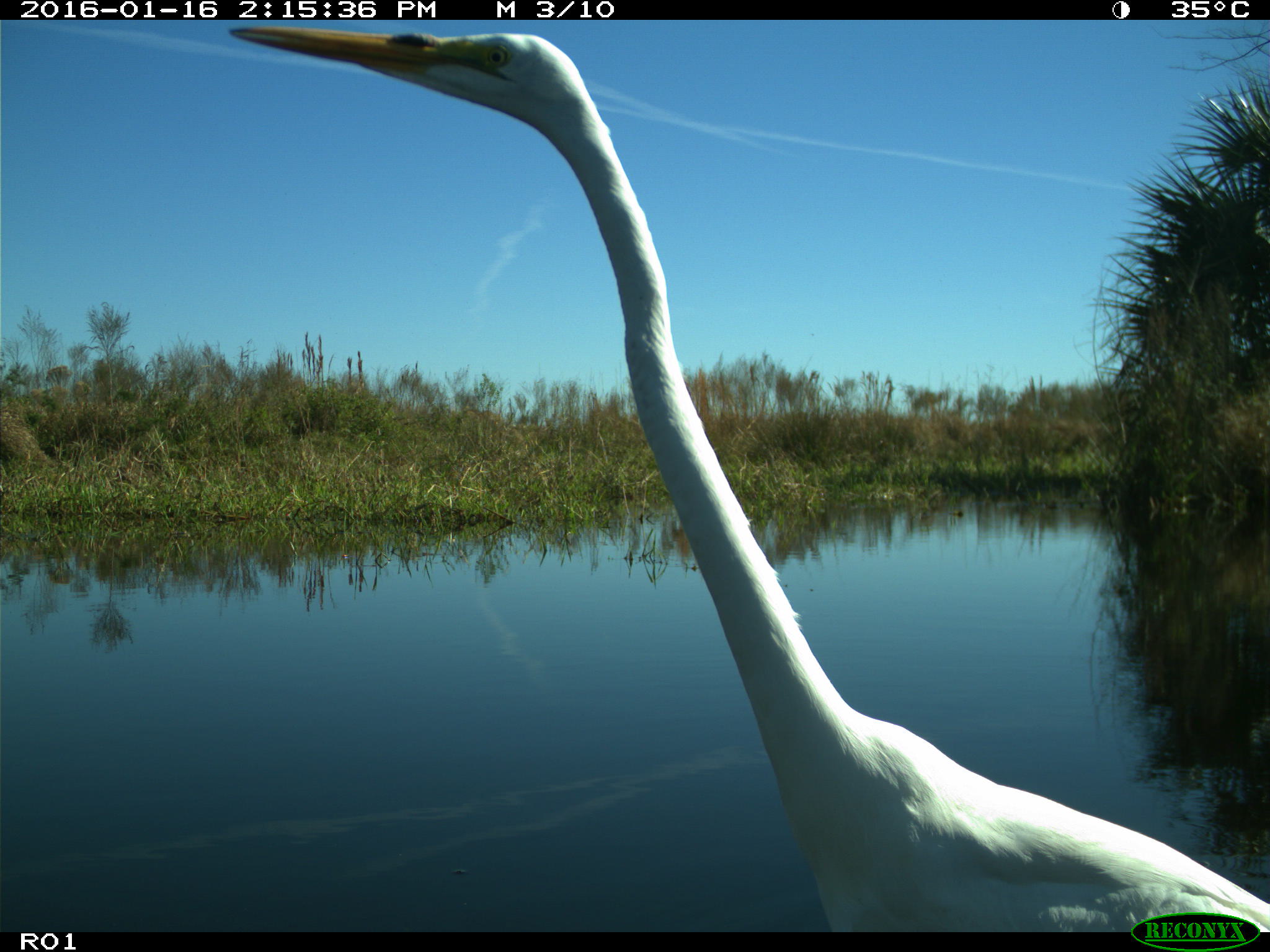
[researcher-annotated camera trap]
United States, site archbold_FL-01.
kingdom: Animalia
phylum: Chordata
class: Aves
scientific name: Aves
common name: birds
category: unidentified bird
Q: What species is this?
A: Unidentified bird (birds) (Aves).